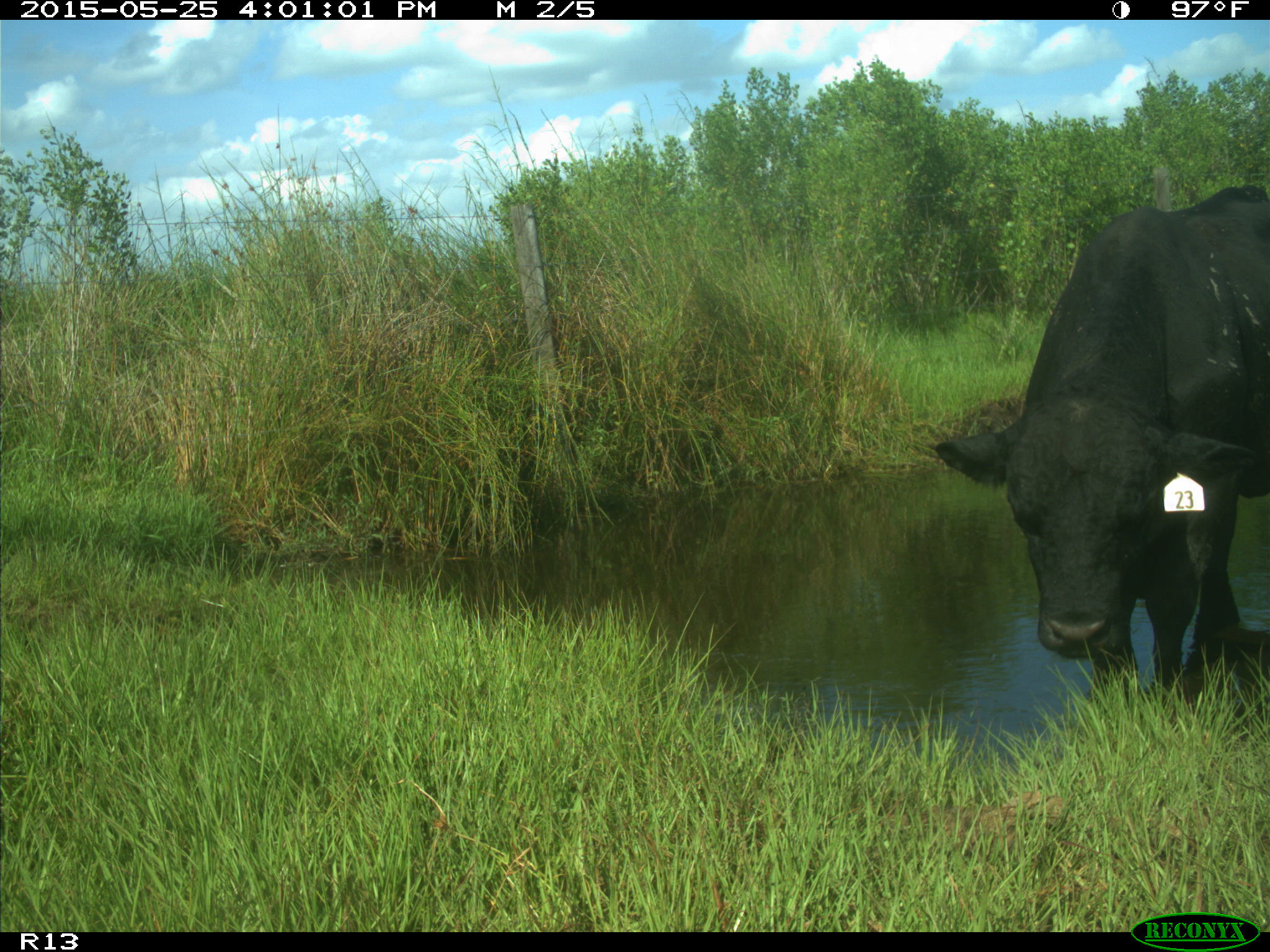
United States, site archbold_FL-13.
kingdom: Animalia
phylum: Chordata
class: Mammalia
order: Artiodactyla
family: Bovidae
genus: Bos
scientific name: Bos taurus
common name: domestic cow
Bos taurus (domestic cow).